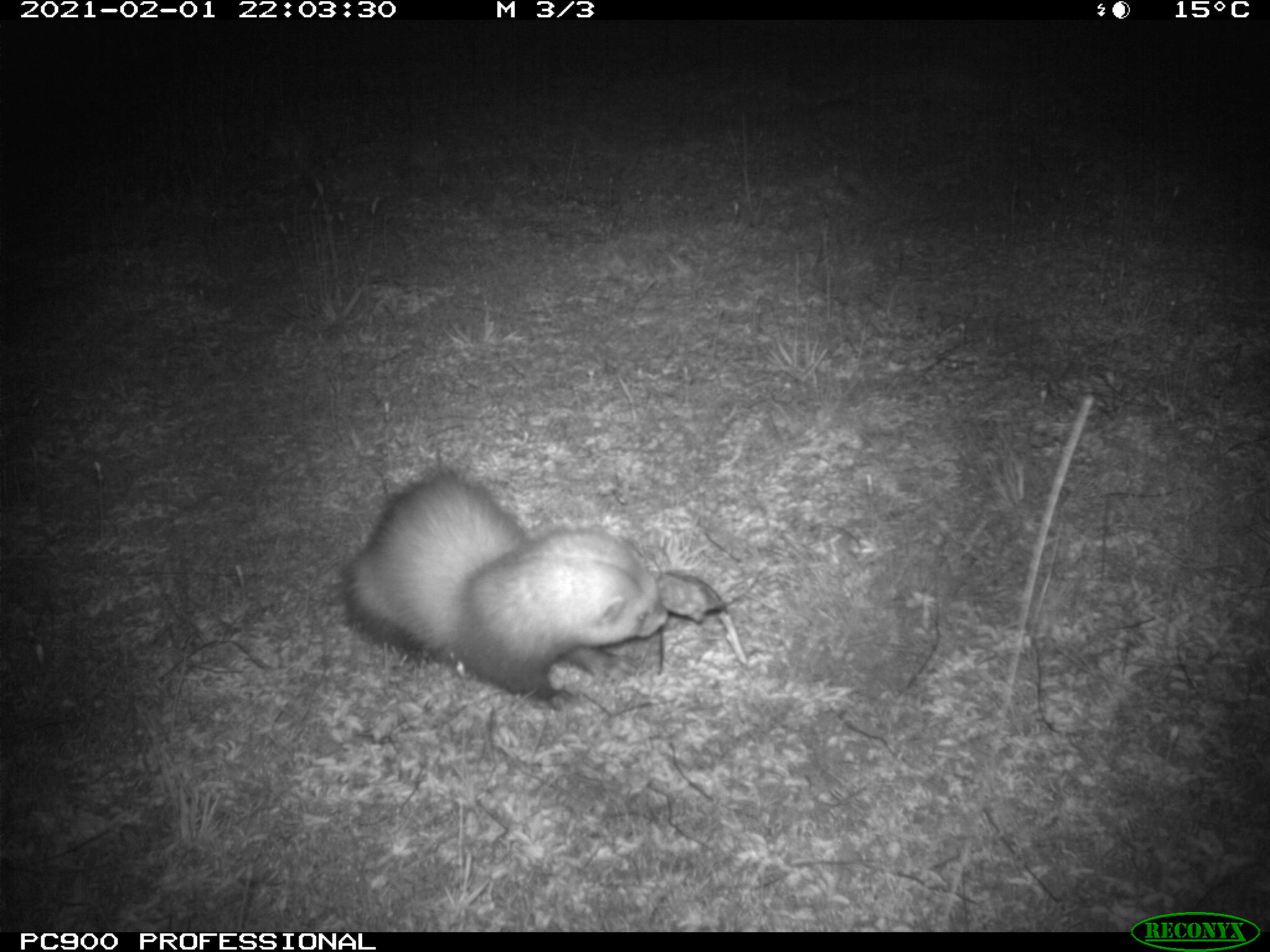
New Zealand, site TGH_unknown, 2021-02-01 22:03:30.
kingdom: Animalia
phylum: Chordata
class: Mammalia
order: Carnivora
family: Mustelidae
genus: Mustela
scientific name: Mustela furo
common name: ferret